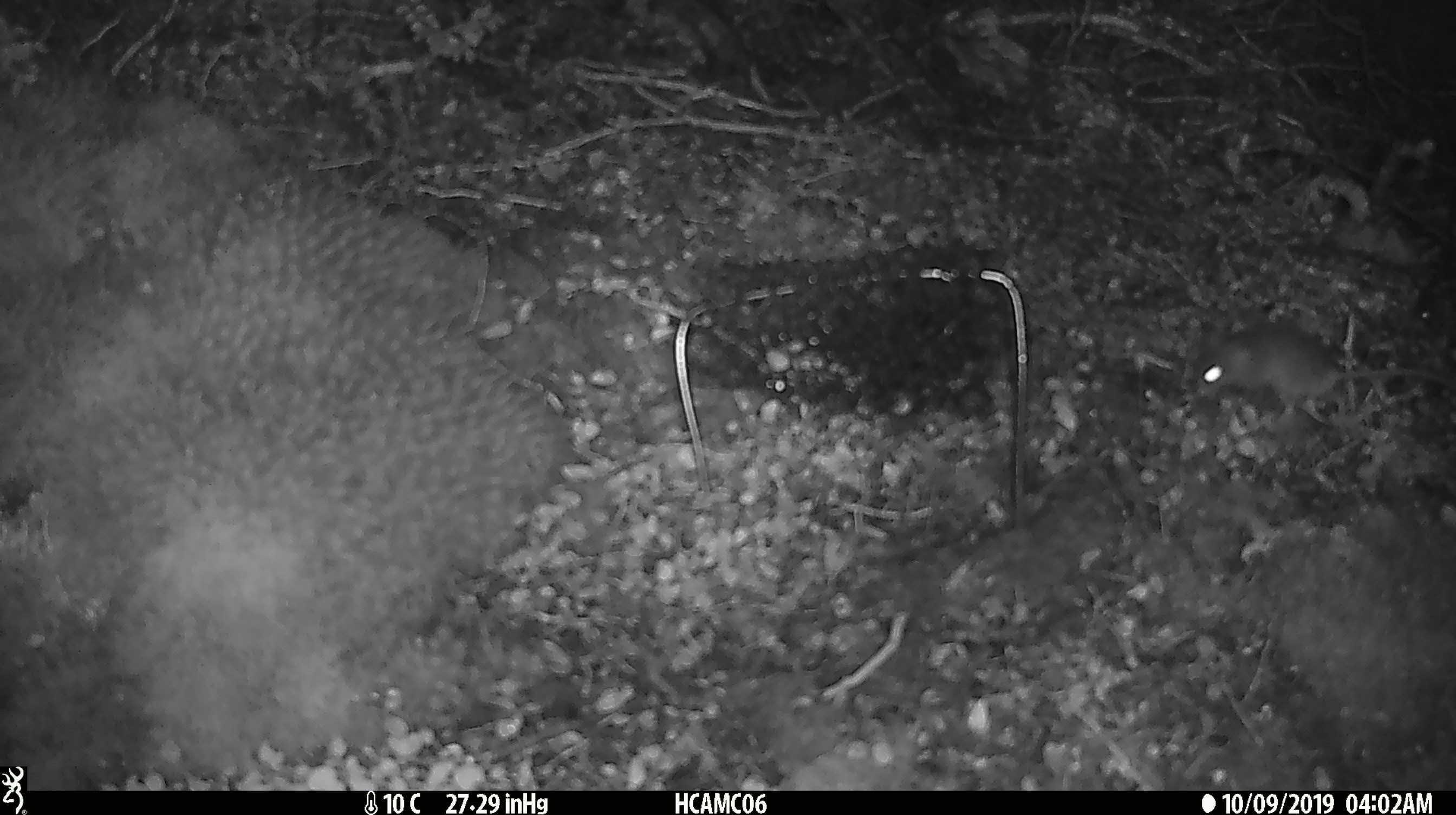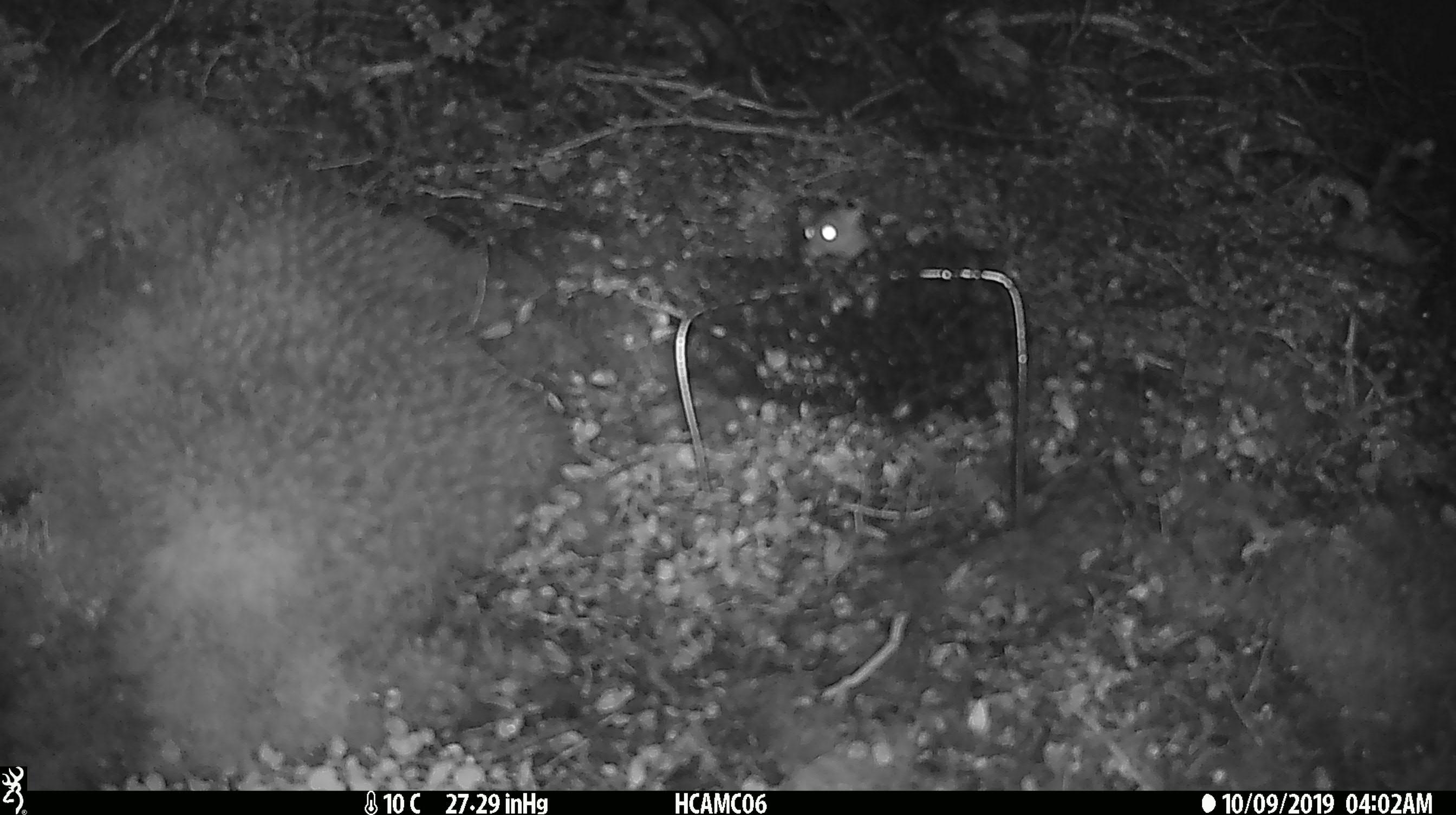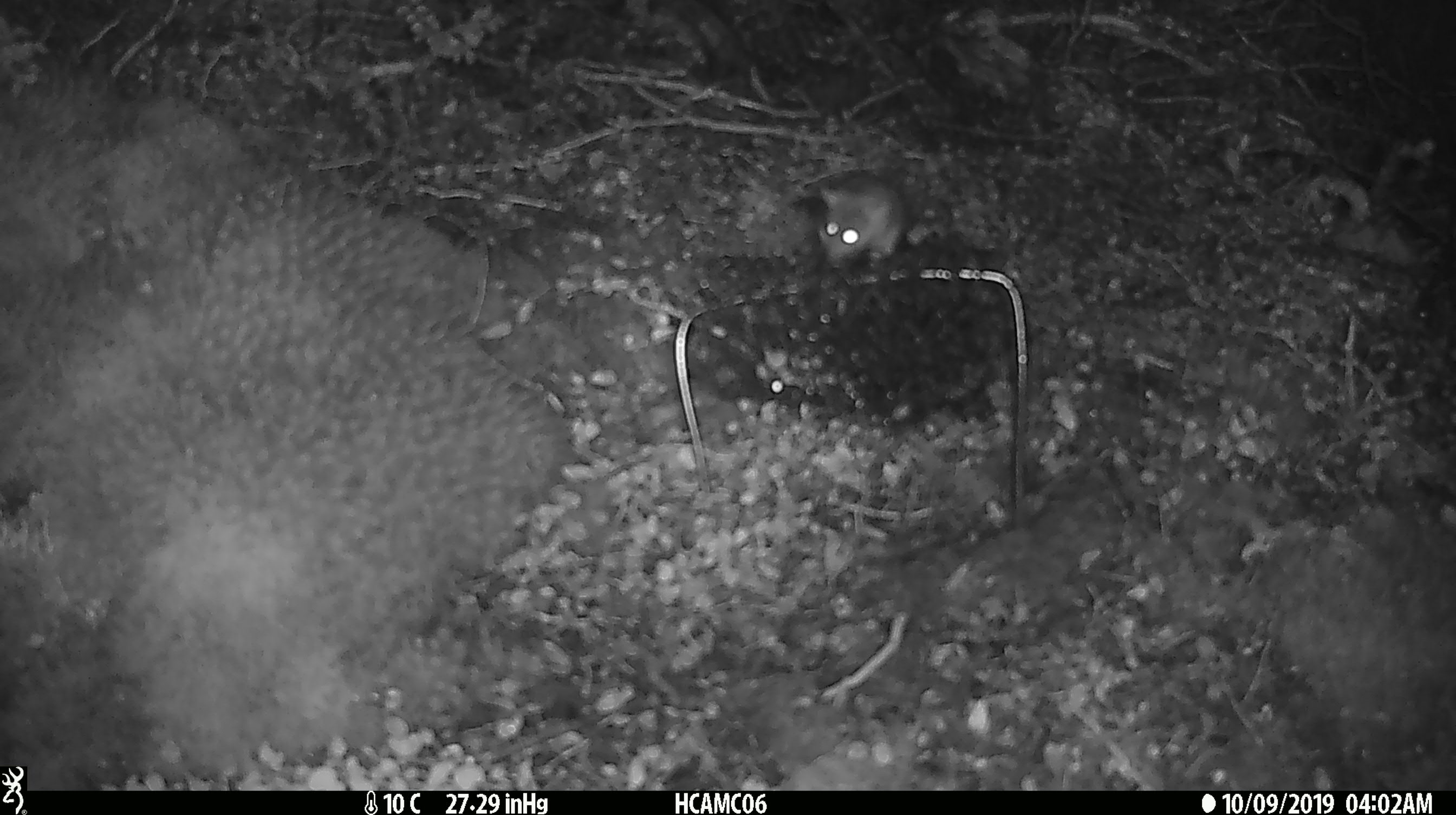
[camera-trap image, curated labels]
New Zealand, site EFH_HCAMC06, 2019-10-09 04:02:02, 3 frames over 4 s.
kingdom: Animalia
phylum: Chordata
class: Mammalia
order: Rodentia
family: Muridae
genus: Mus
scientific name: Mus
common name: mouse